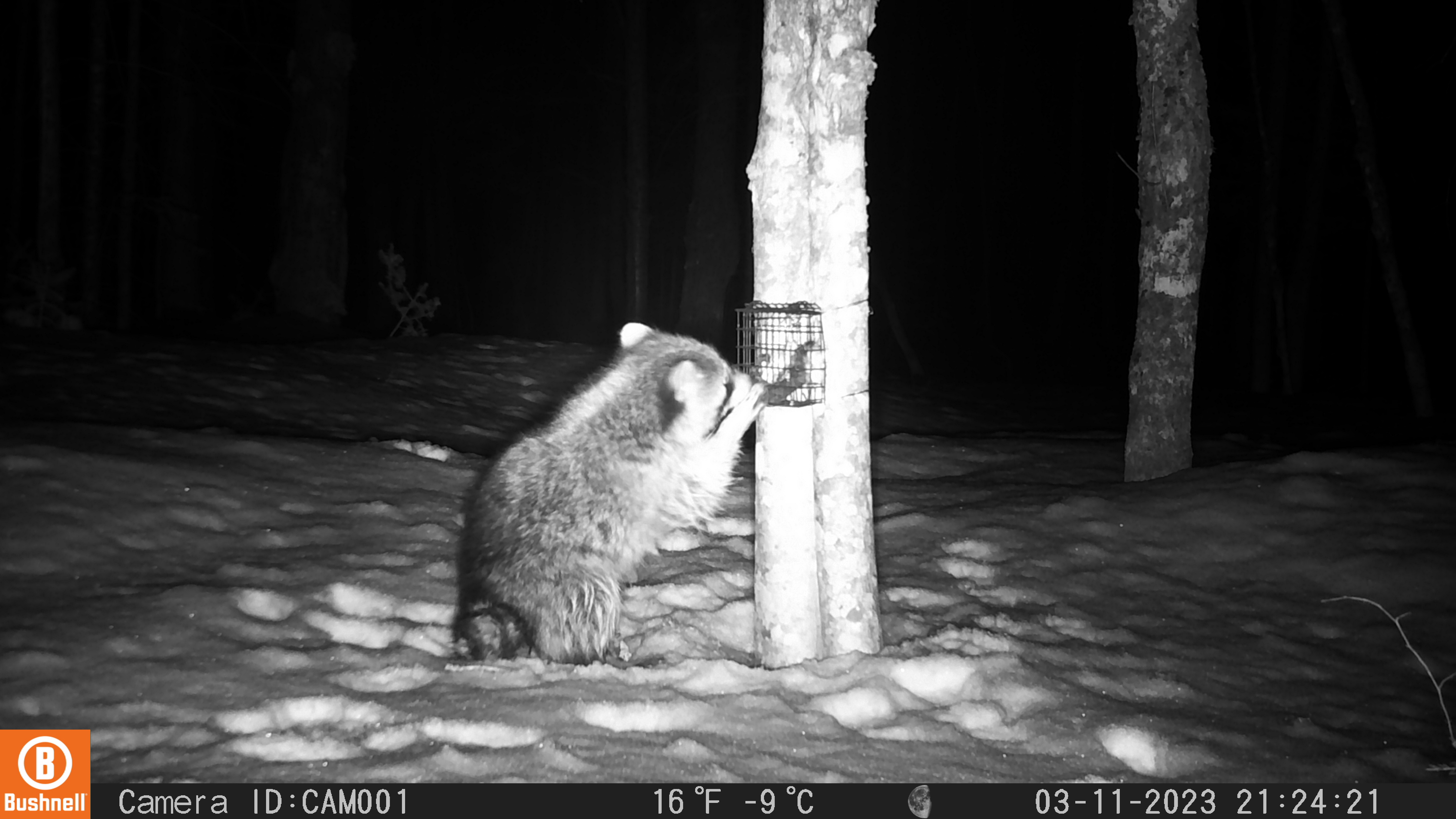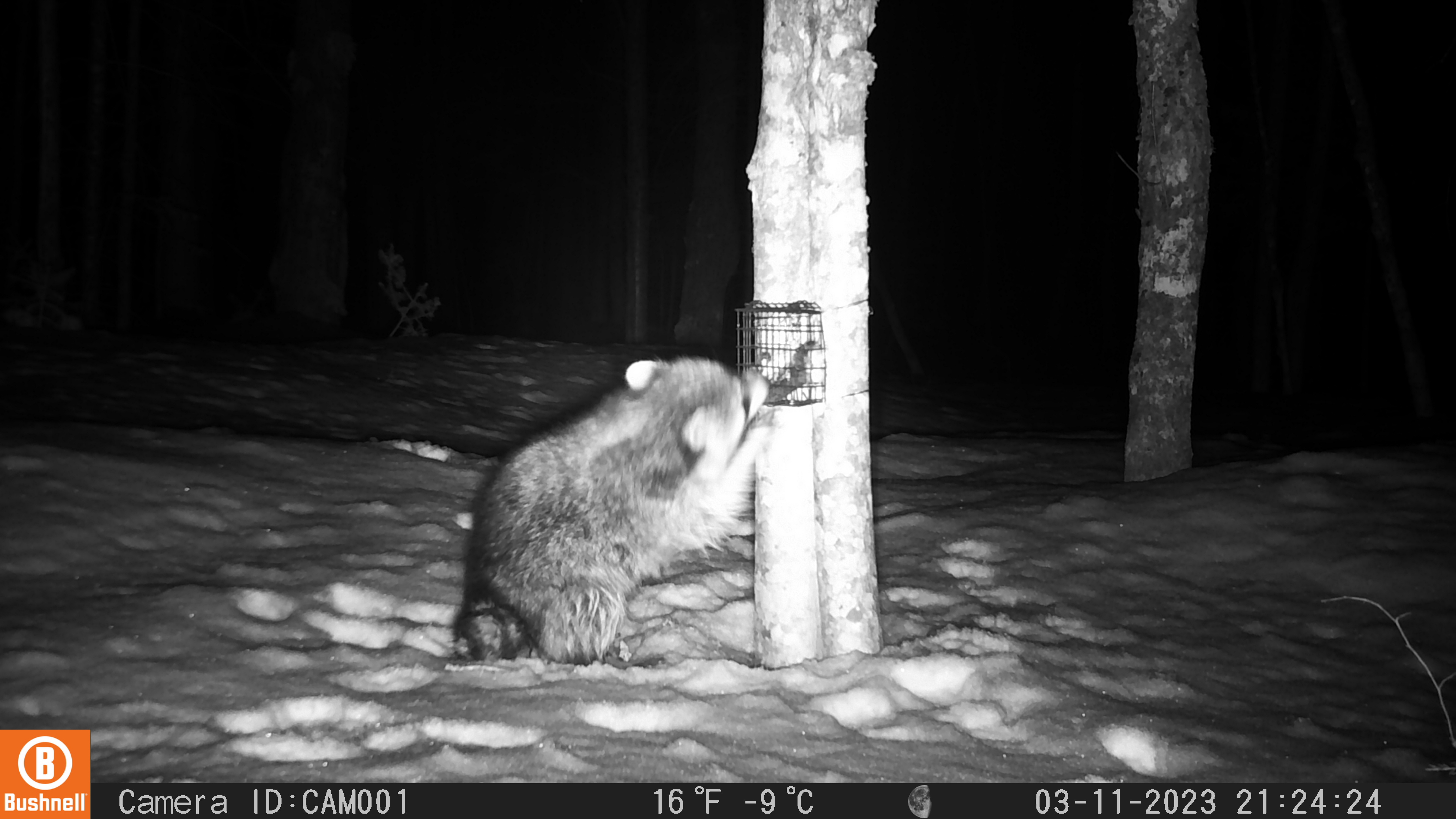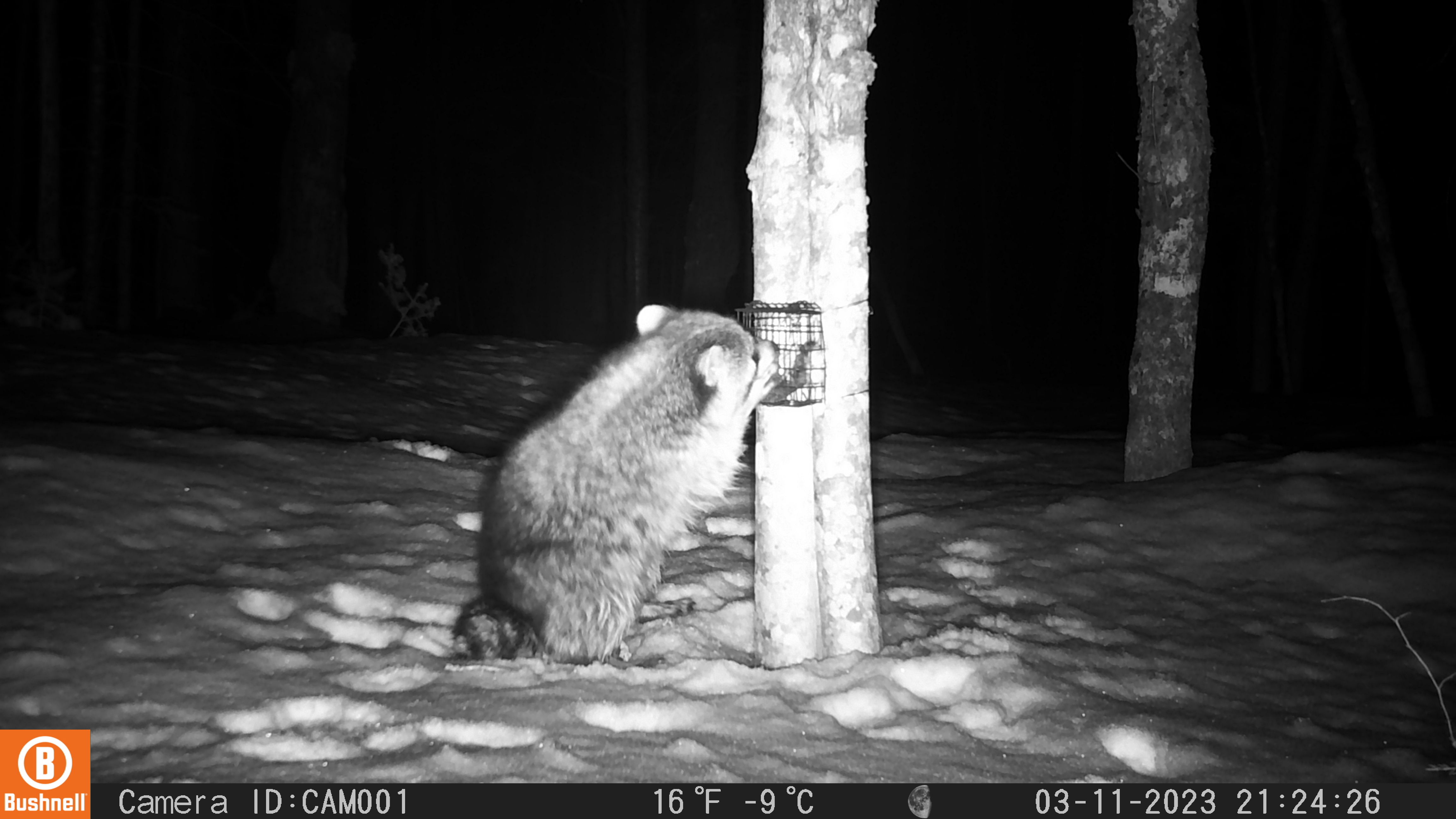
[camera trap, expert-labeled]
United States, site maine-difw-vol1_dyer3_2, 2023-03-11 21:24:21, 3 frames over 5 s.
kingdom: Animalia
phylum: Chordata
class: Mammalia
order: Carnivora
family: Procyonidae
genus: Procyon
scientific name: Procyon lotor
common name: raccoon